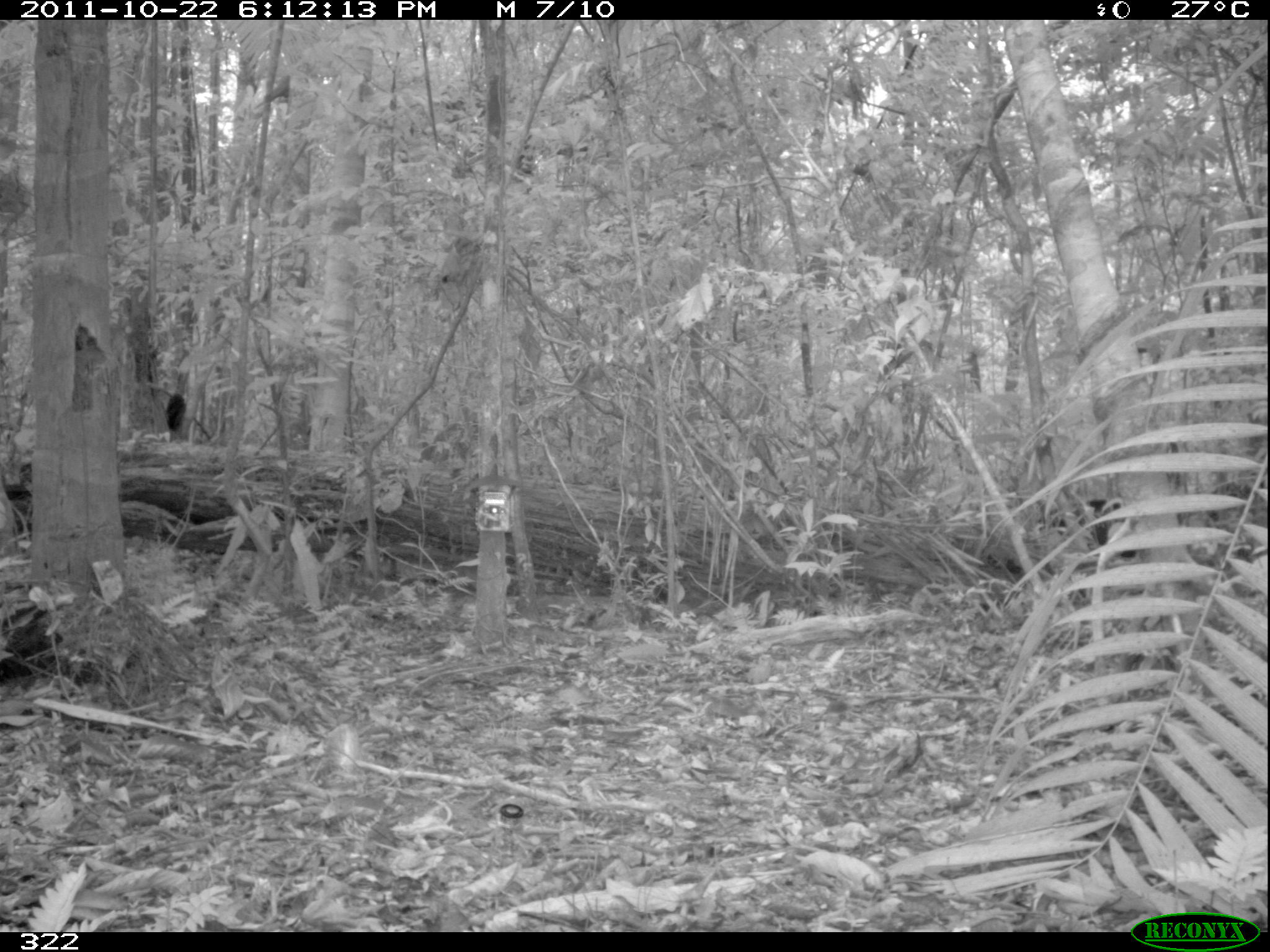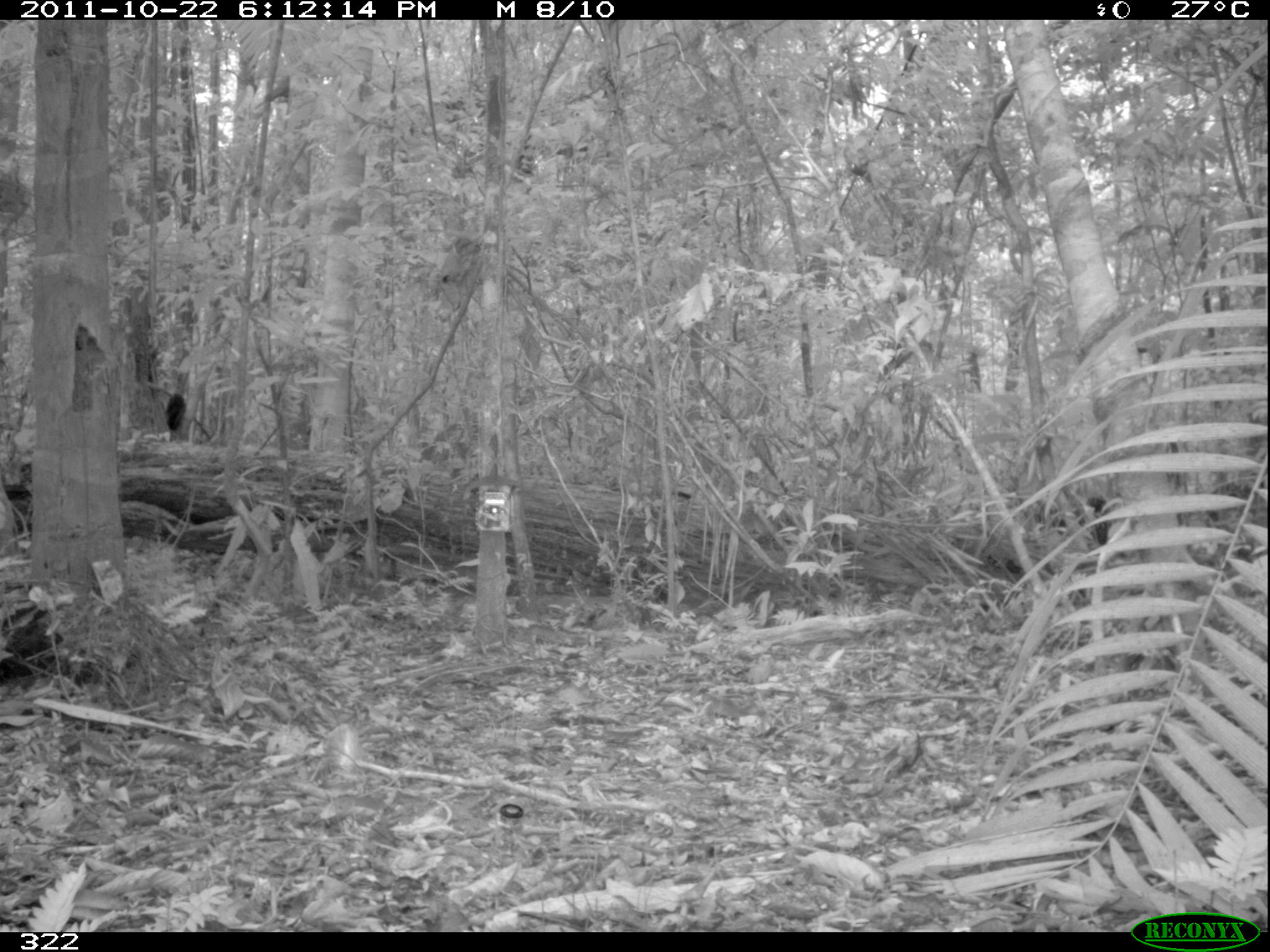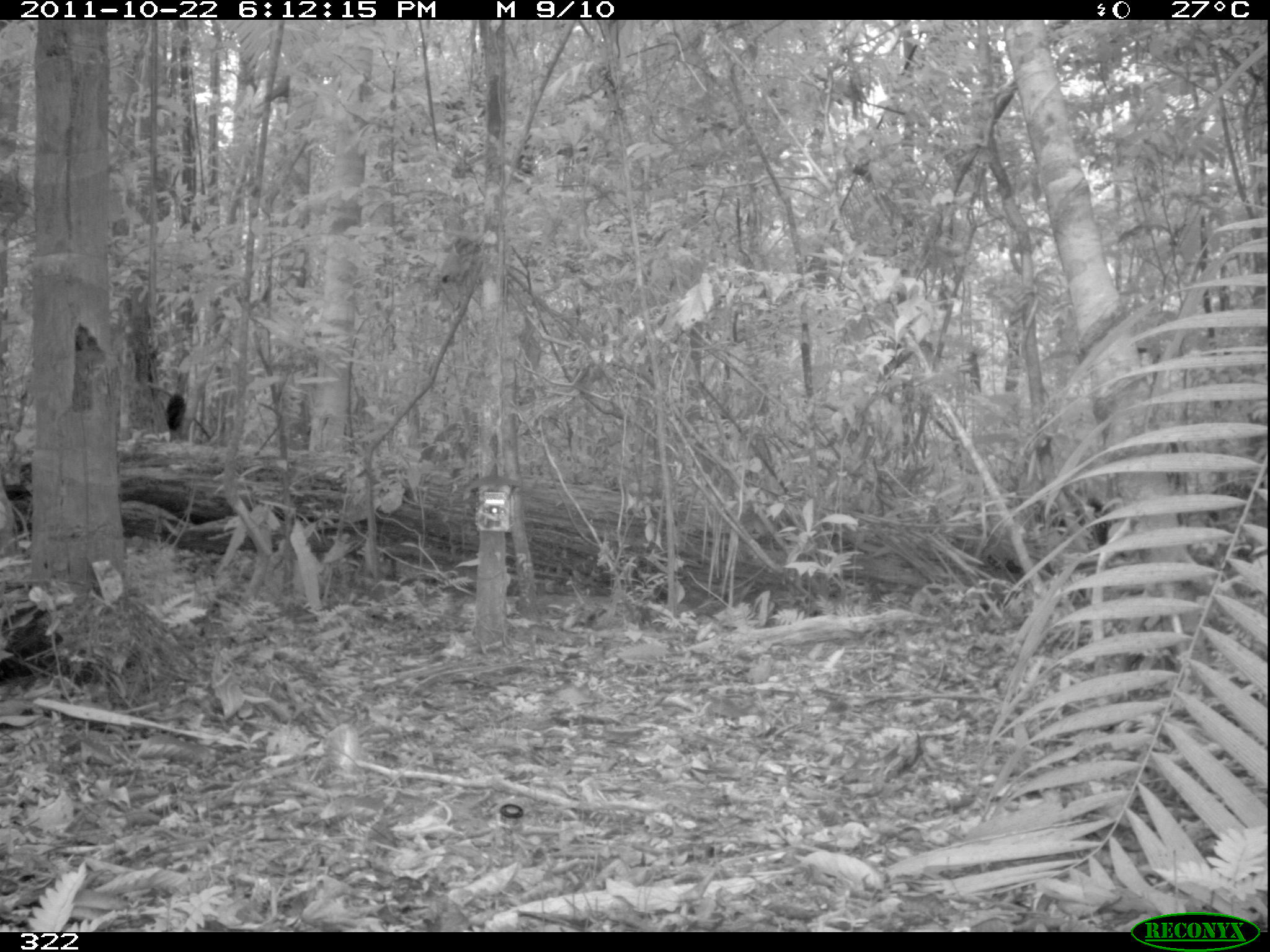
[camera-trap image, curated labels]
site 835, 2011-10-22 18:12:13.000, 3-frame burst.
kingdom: Animalia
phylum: Chordata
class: Mammalia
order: Artiodactyla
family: Tayassuidae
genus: Tayassu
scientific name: Tayassu pecari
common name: white-lipped peccary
Tayassu pecari (white-lipped peccary).